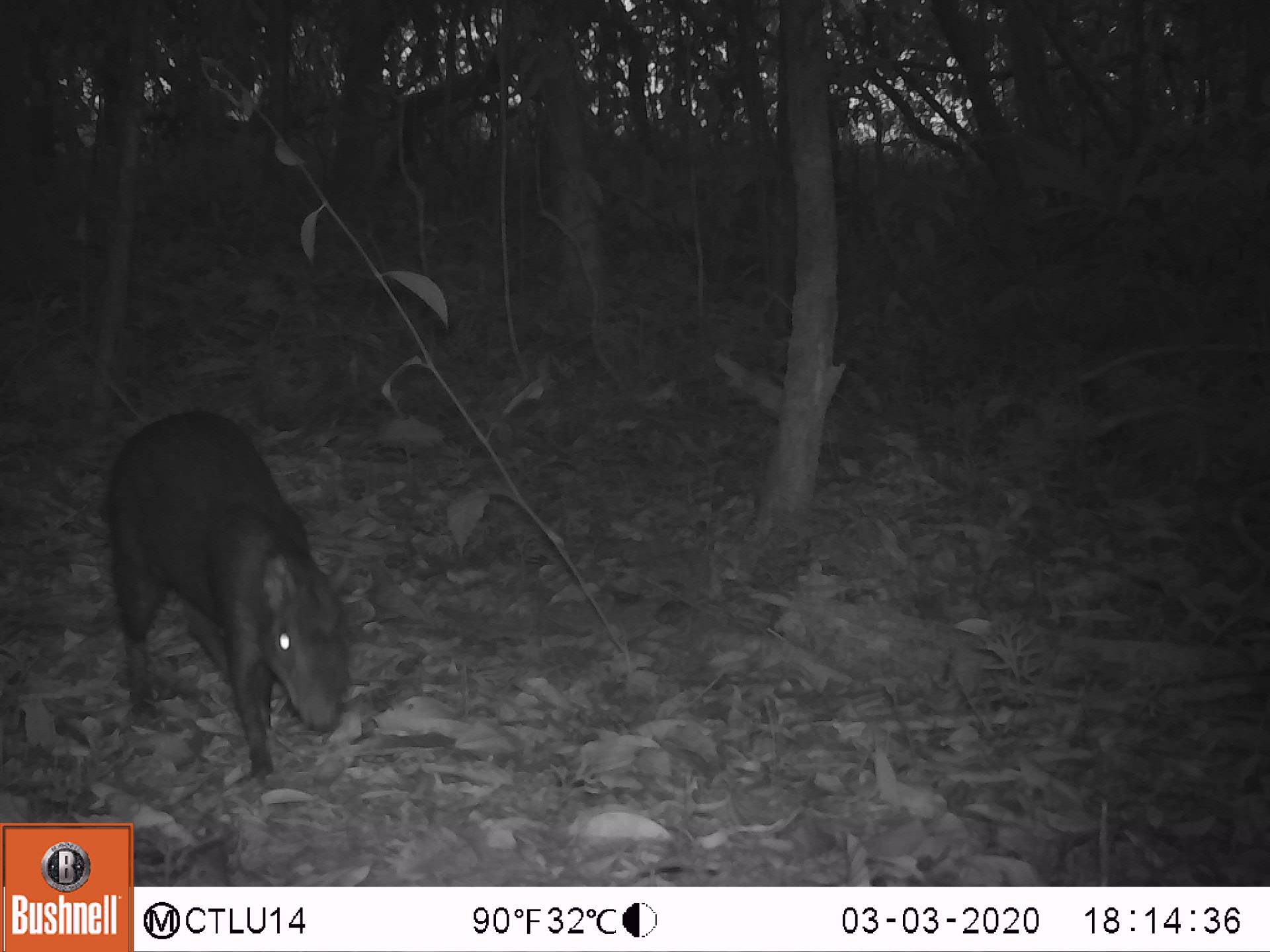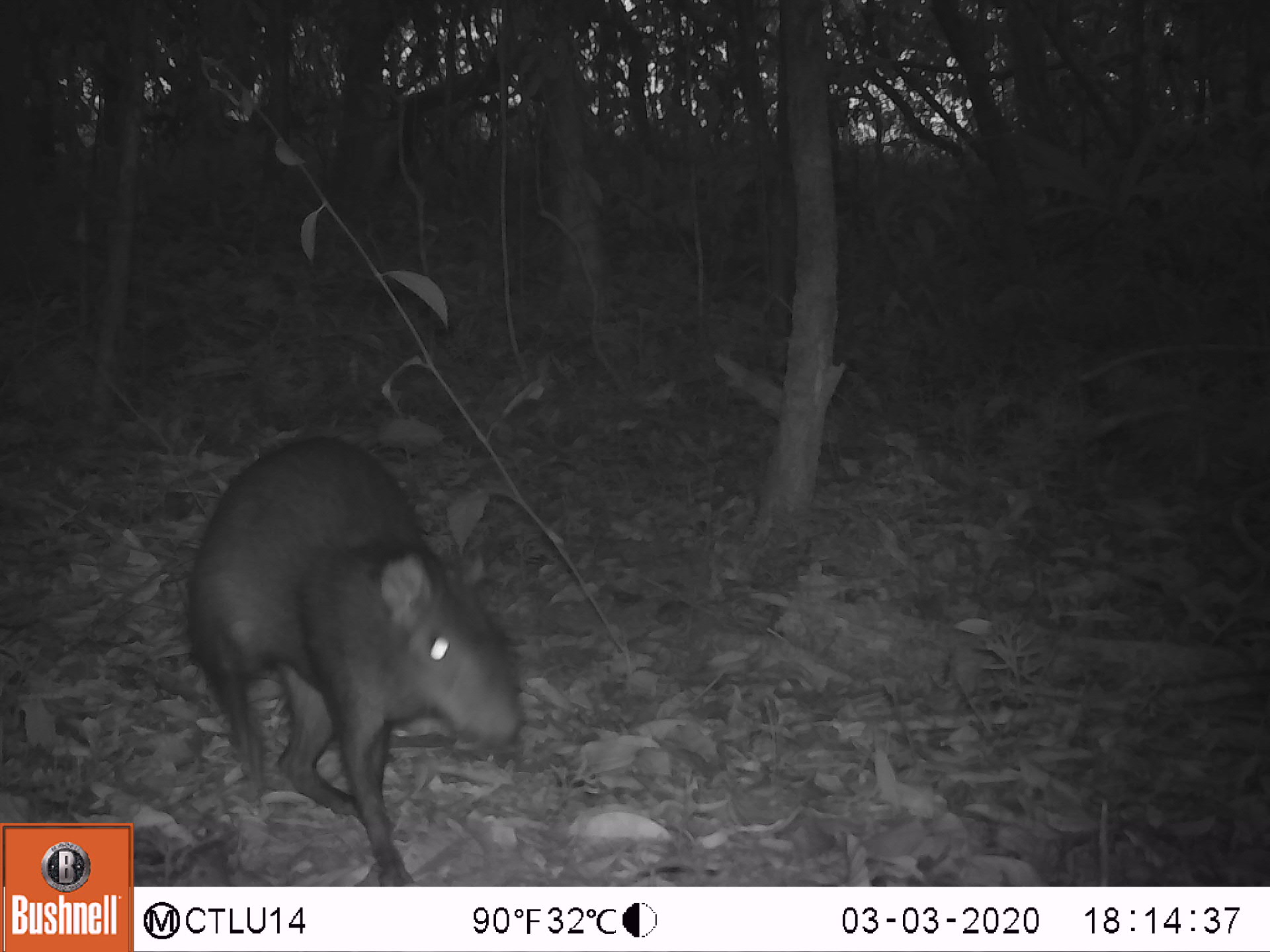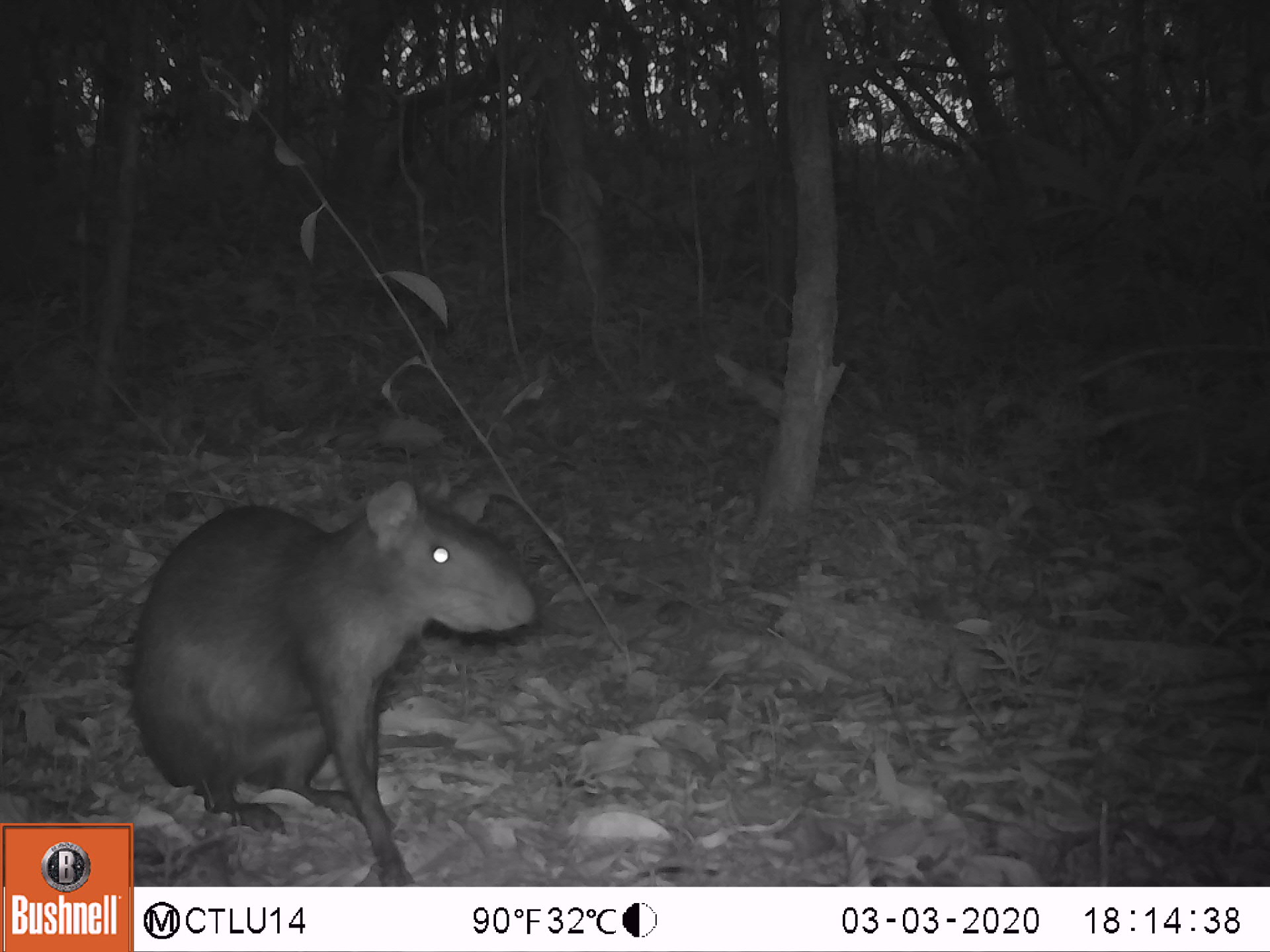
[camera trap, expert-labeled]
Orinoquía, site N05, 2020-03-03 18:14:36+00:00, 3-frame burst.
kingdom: Animalia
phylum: Chordata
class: Mammalia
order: Rodentia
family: Dasyproctidae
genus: Dasyprocta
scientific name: Dasyprocta fuliginosa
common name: black agouti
Black agouti (Dasyprocta fuliginosa).